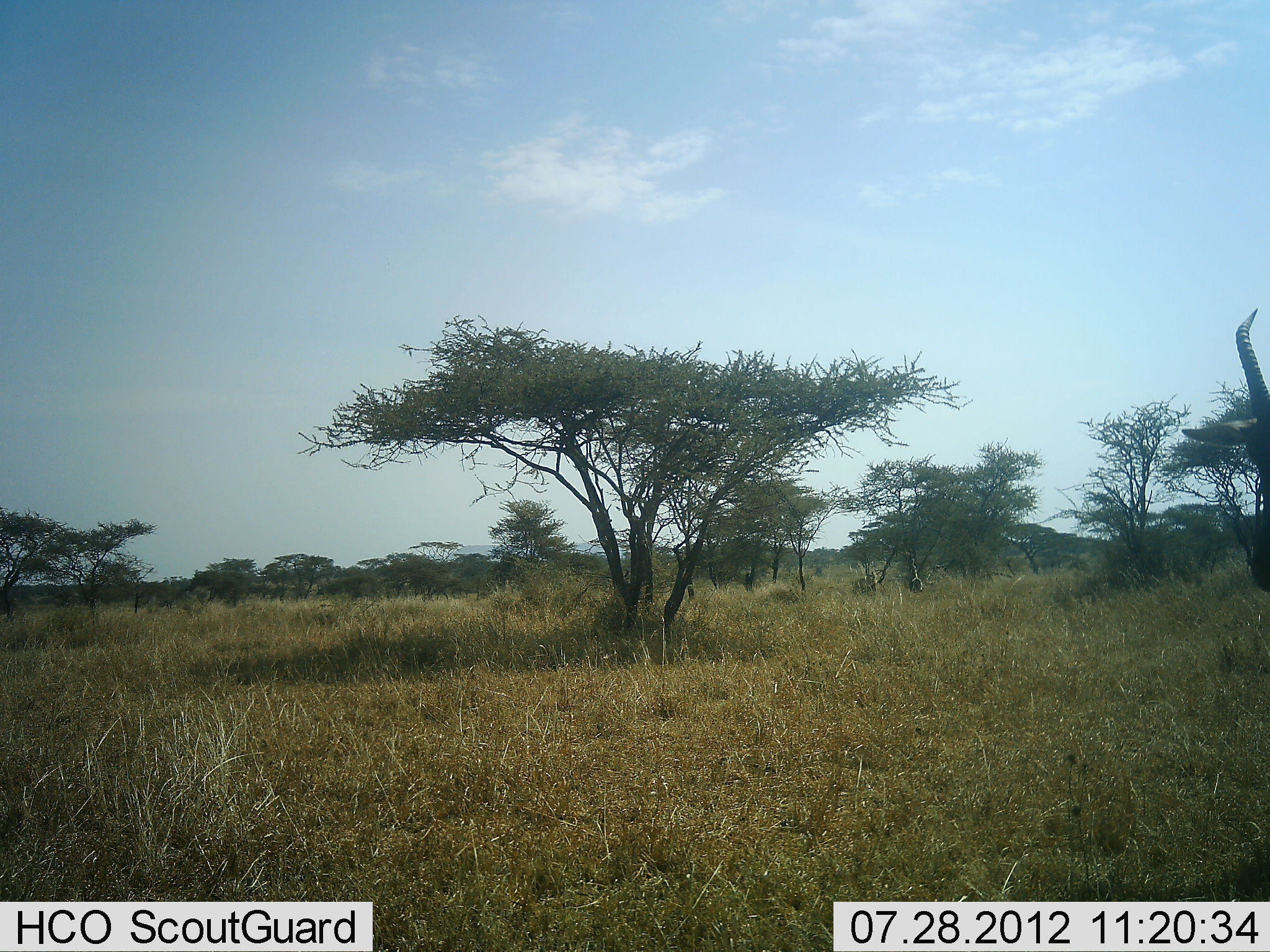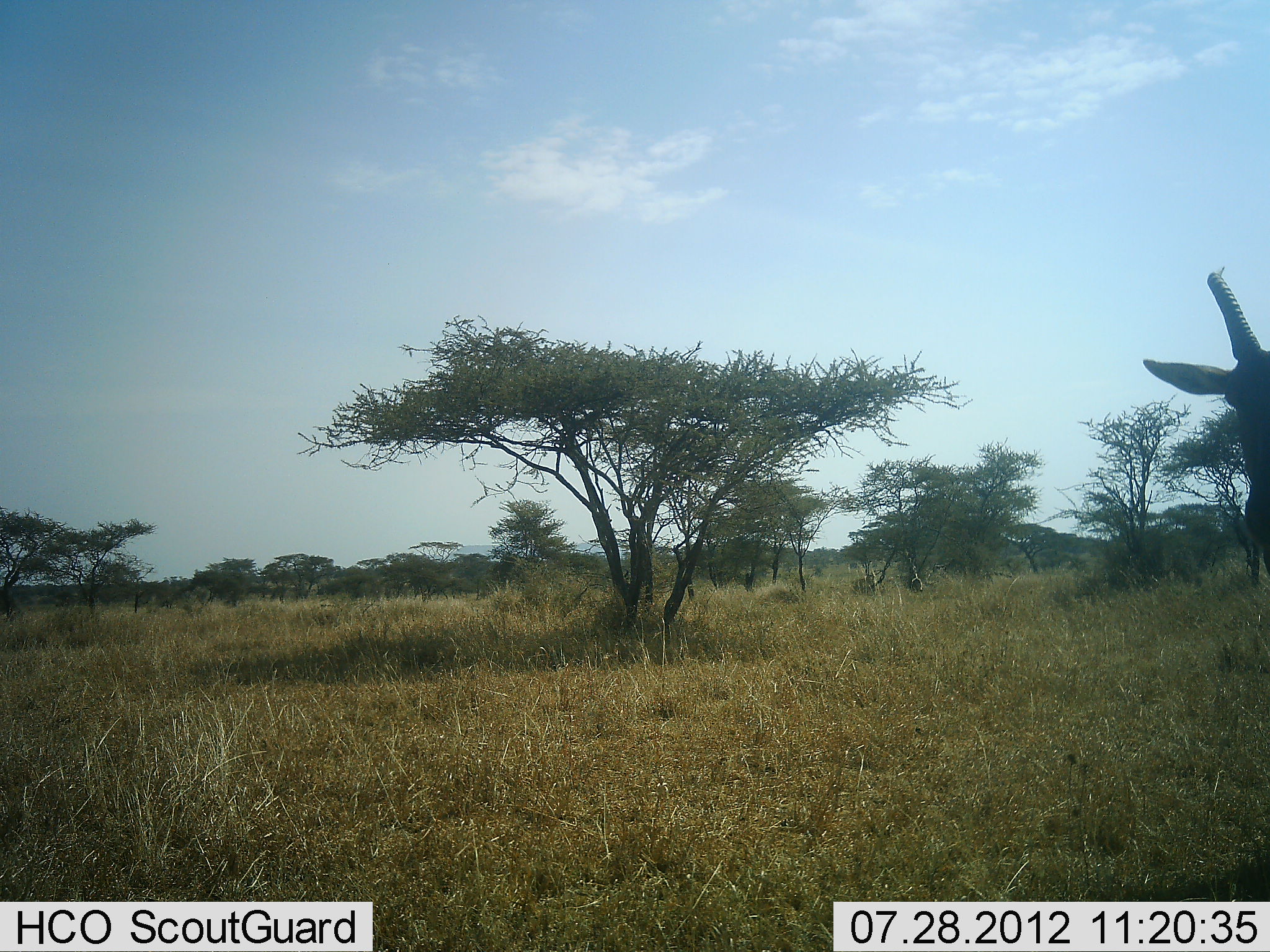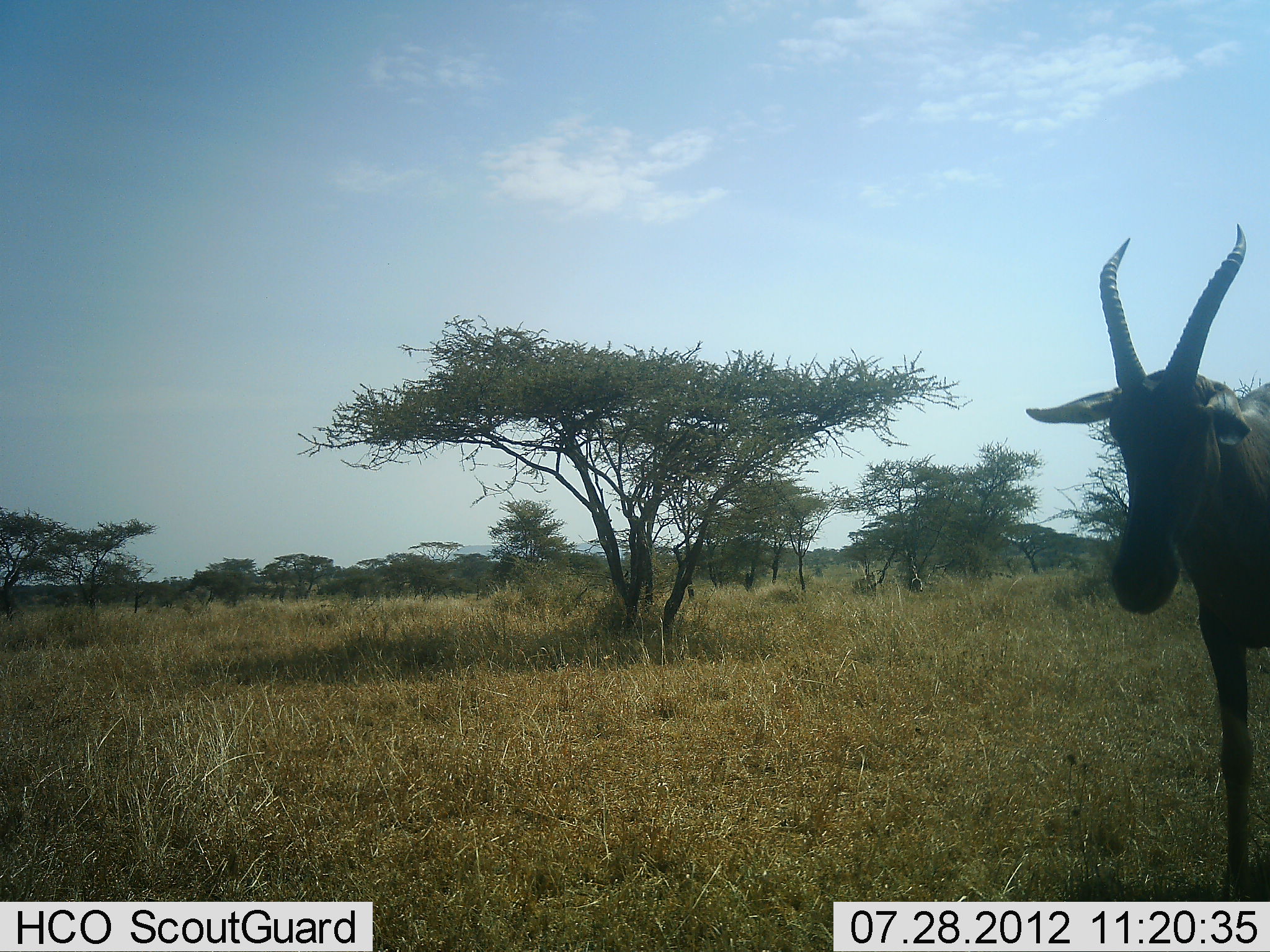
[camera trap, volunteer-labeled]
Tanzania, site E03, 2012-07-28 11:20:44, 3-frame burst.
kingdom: Animalia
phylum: Chordata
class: Mammalia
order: Artiodactyla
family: Bovidae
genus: Damaliscus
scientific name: Damaliscus lunatus jimela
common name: topi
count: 1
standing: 20%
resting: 0%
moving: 100%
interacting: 0%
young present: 0%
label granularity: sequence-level